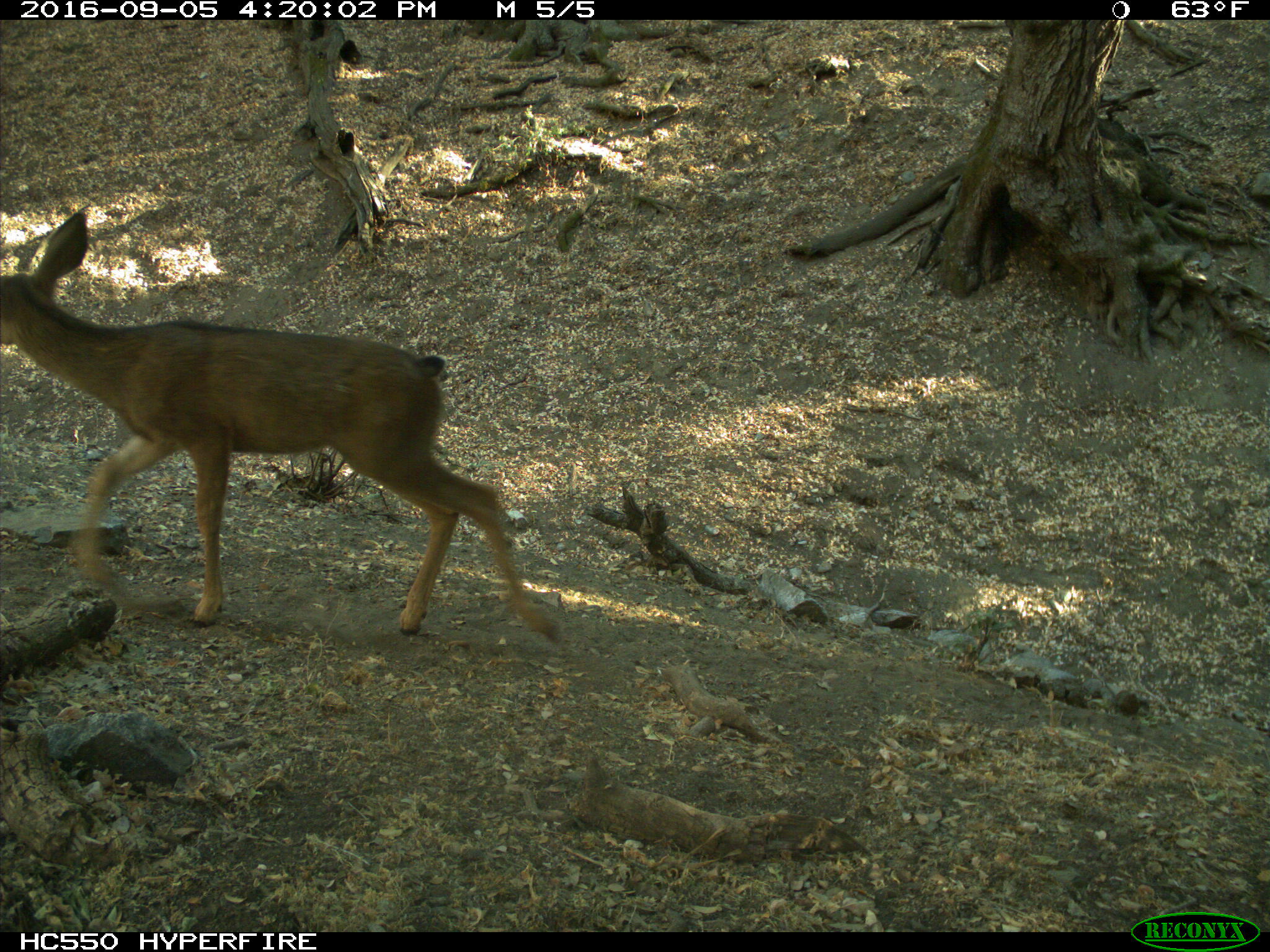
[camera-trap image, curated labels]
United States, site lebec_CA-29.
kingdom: Animalia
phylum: Chordata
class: Mammalia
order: Artiodactyla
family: Cervidae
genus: Odocoileus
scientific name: Odocoileus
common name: deer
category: unidentified deer